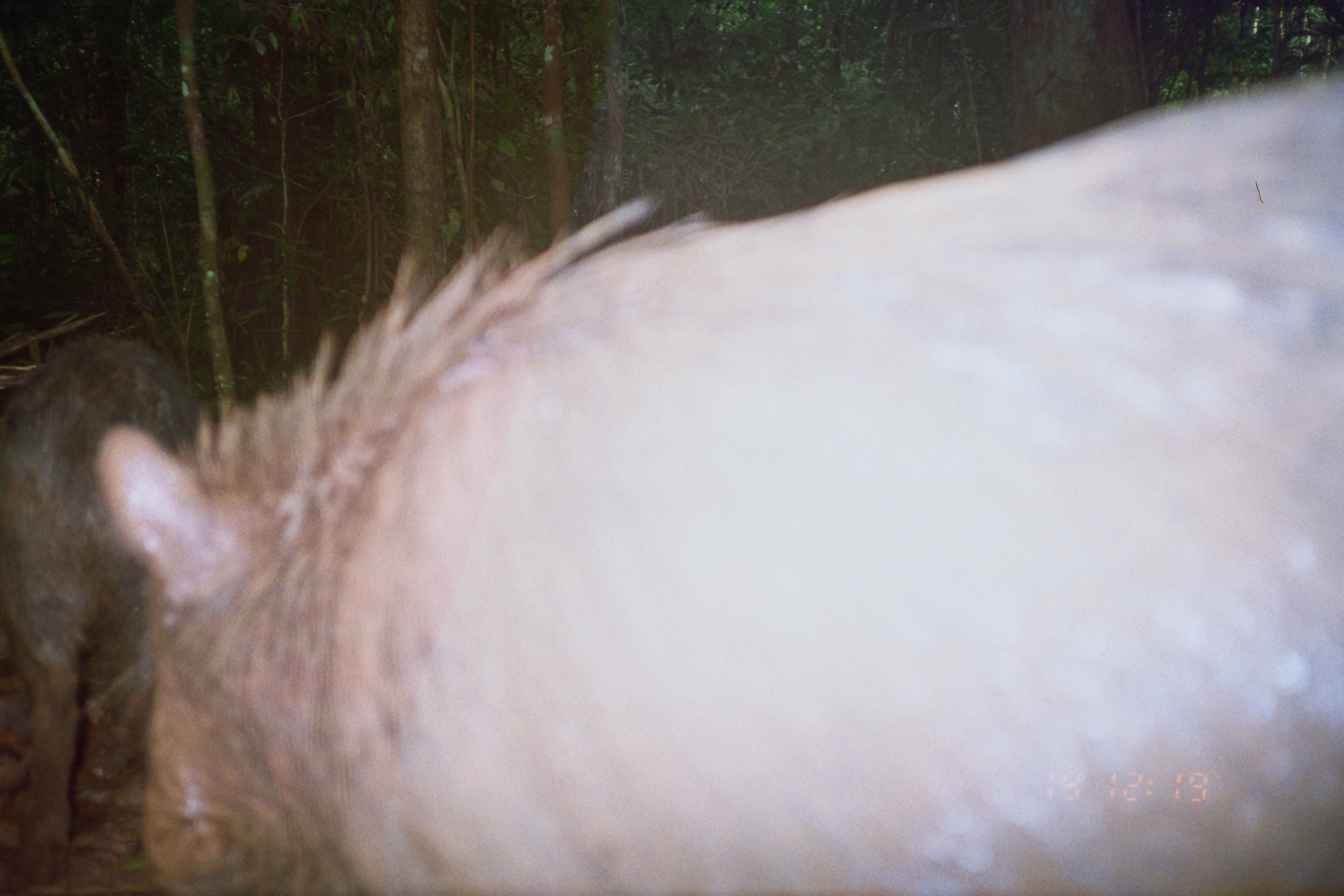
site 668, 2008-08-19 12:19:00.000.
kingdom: Animalia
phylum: Chordata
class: Mammalia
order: Artiodactyla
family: Tayassuidae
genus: Tayassu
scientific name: Tayassu pecari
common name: white-lipped peccary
Tayassu pecari (white-lipped peccary).